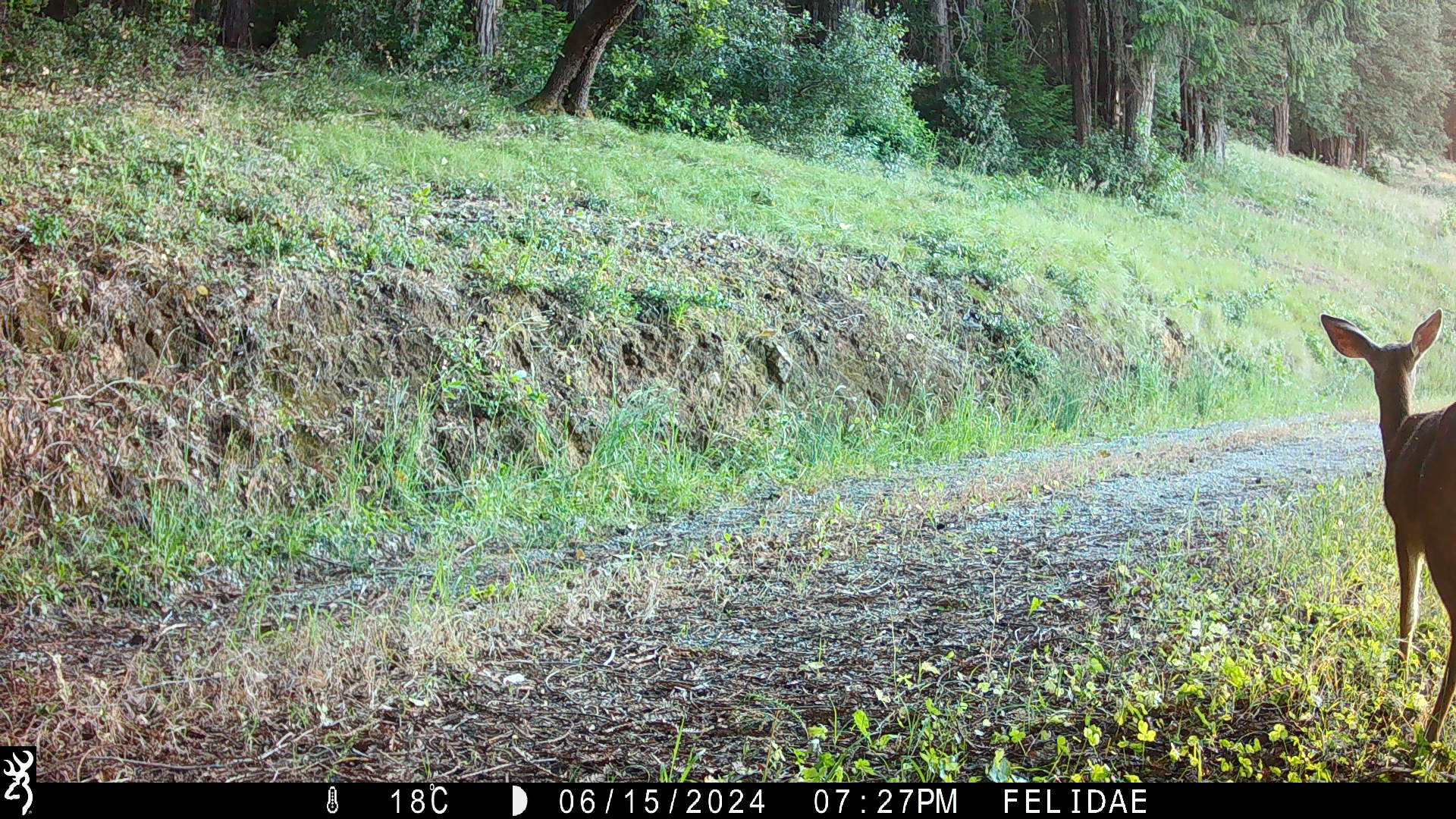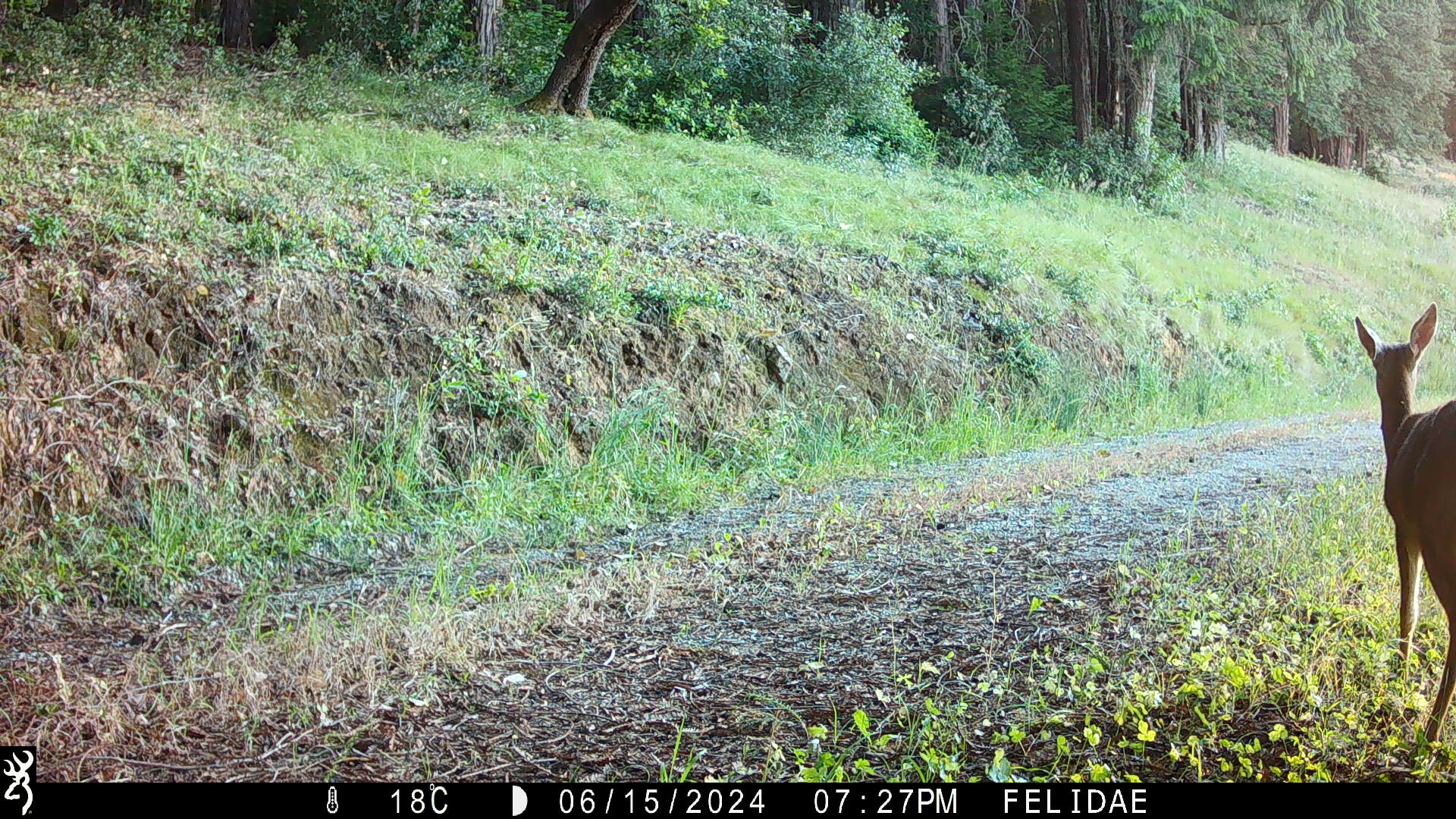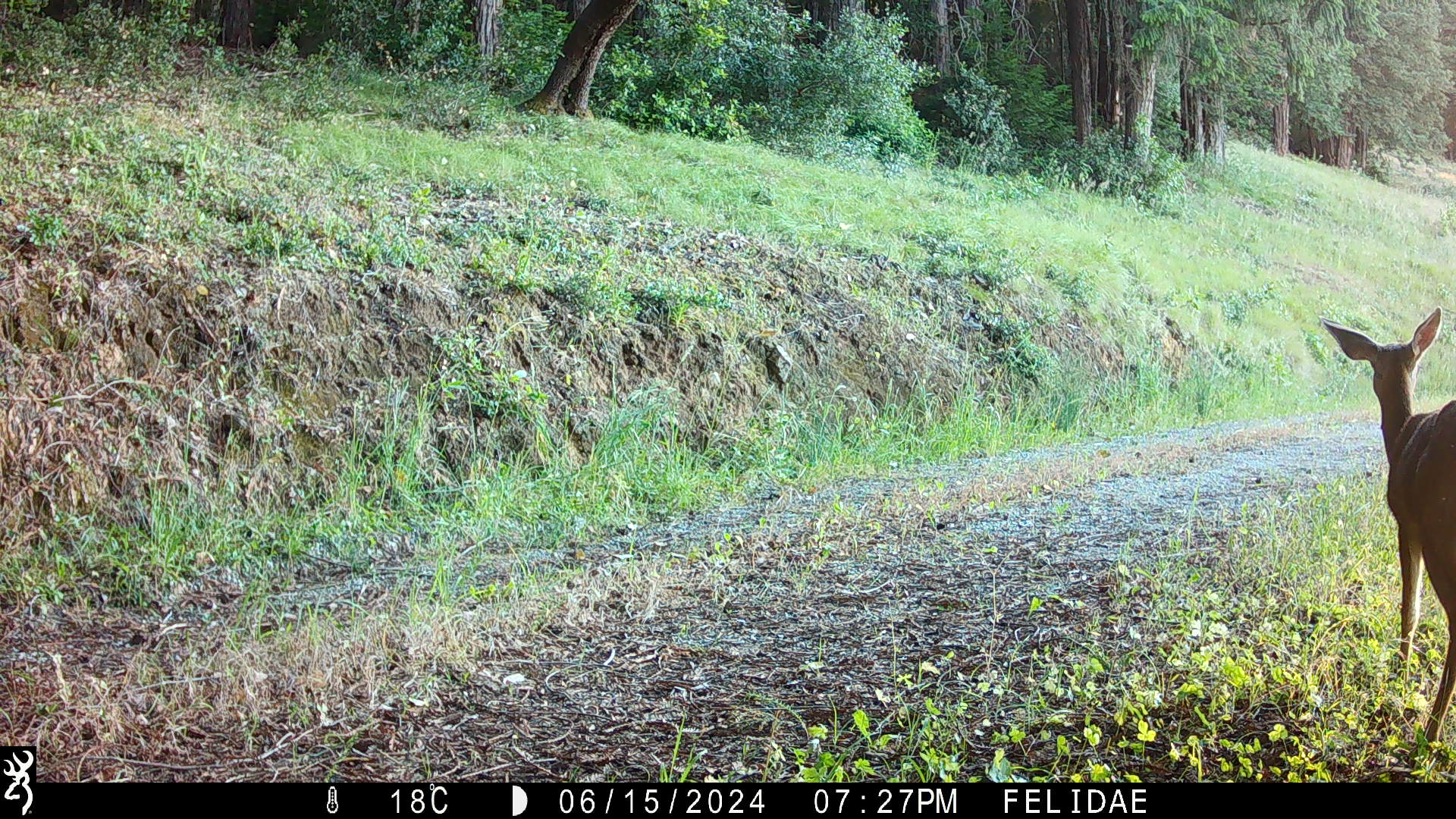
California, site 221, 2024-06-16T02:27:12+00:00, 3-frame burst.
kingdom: Animalia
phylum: Chordata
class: Mammalia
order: Artiodactyla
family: Cervidae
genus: Odocoileus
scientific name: Odocoileus hemionus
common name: mule deer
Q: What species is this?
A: Mule deer (Odocoileus hemionus).